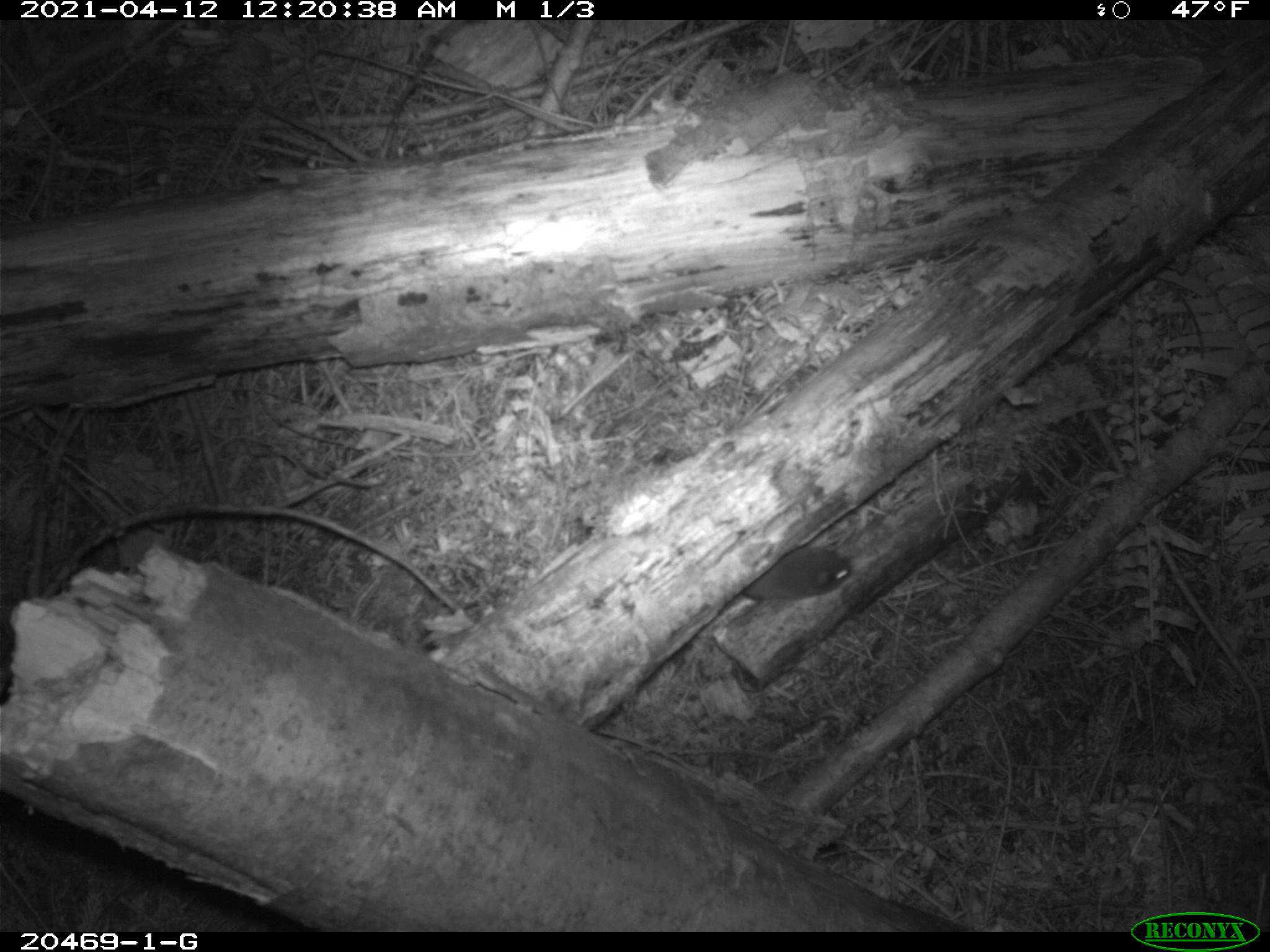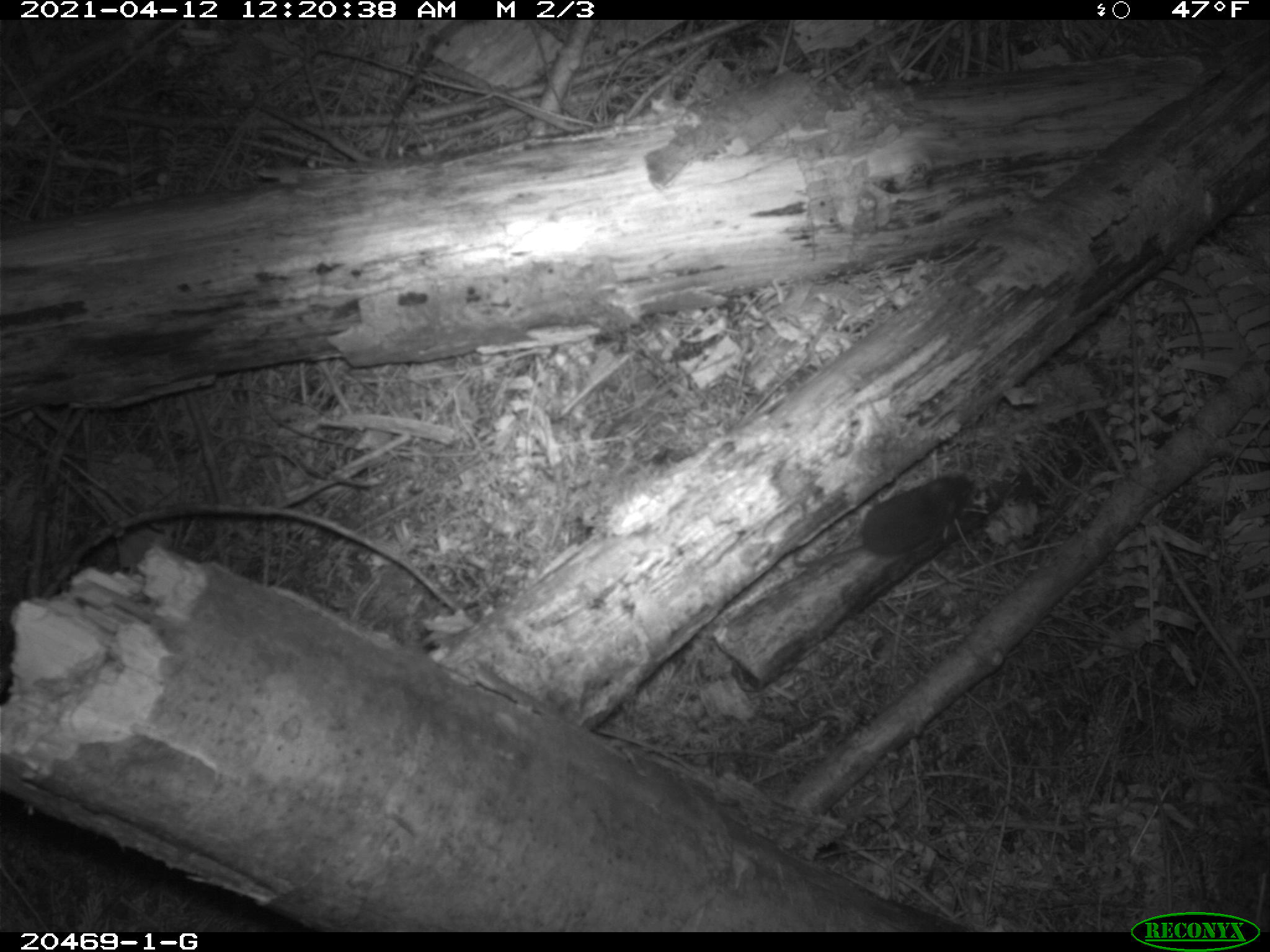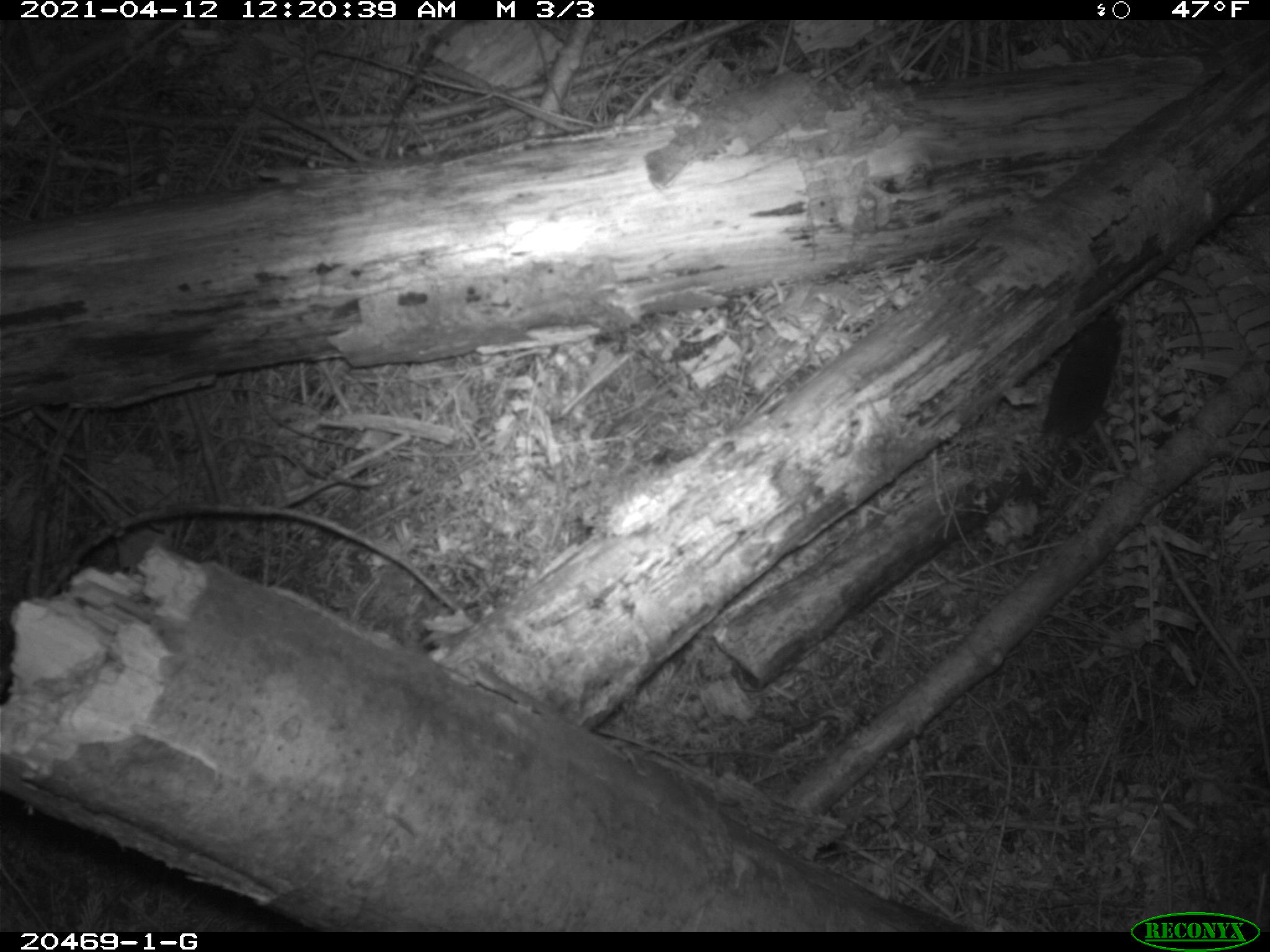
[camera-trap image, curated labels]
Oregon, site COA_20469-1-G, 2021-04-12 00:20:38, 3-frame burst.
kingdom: Animalia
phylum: Chordata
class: Mammalia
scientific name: Mammalia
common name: small mammal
Small mammal (Mammalia).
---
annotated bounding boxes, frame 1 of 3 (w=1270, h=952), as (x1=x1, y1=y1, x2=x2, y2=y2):
small mammal: (x1=711, y1=524, x2=908, y2=623)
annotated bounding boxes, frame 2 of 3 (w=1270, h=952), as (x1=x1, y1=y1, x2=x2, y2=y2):
small mammal: (x1=756, y1=444, x2=1018, y2=598)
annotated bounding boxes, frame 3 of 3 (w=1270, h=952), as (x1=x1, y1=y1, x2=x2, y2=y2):
small mammal: (x1=1021, y1=273, x2=1172, y2=520)